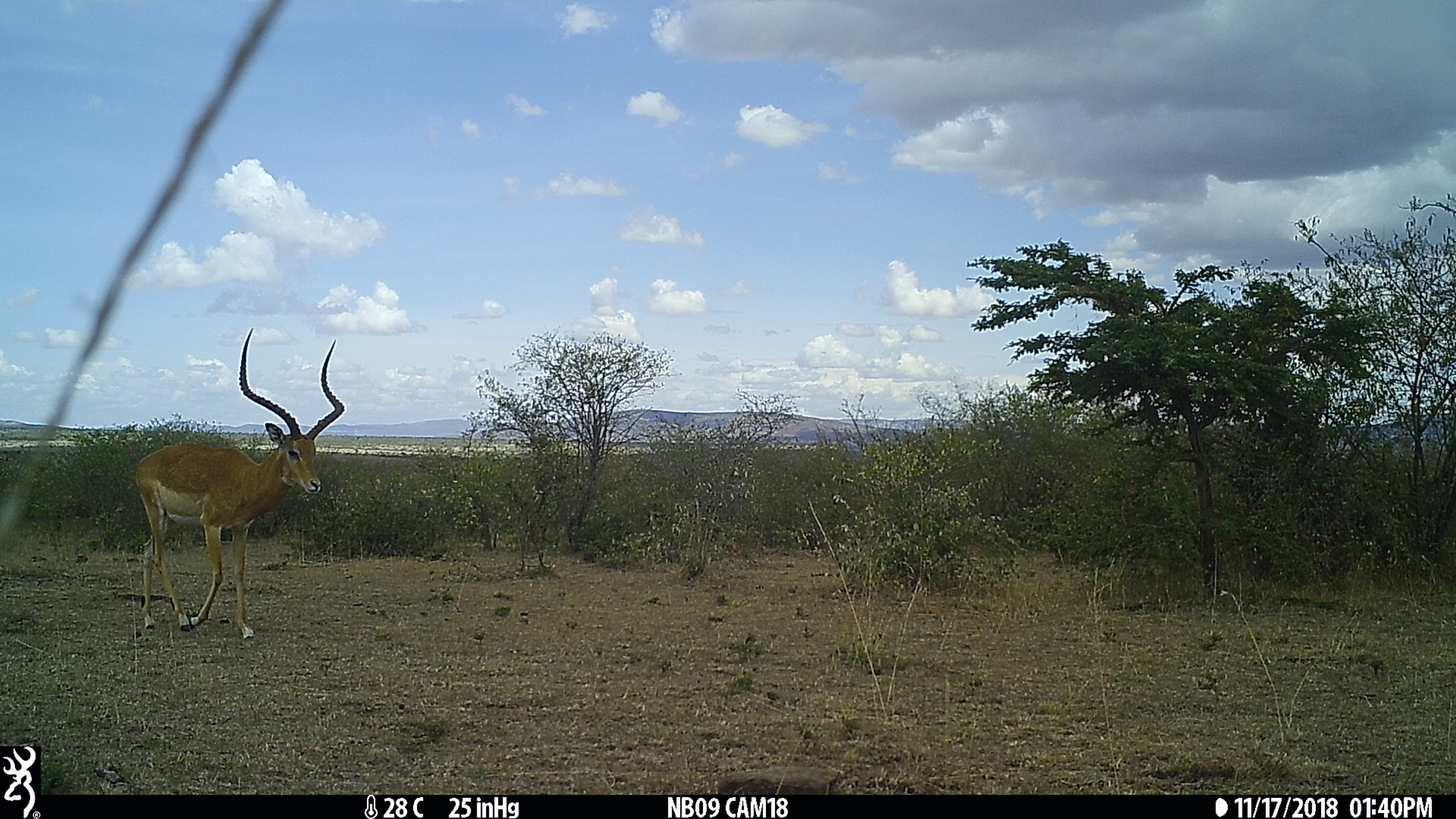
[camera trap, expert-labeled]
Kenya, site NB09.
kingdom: Animalia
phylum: Chordata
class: Mammalia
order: Artiodactyla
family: Bovidae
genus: Aepyceros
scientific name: Aepyceros melampus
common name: impala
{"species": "impala (Aepyceros melampus)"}